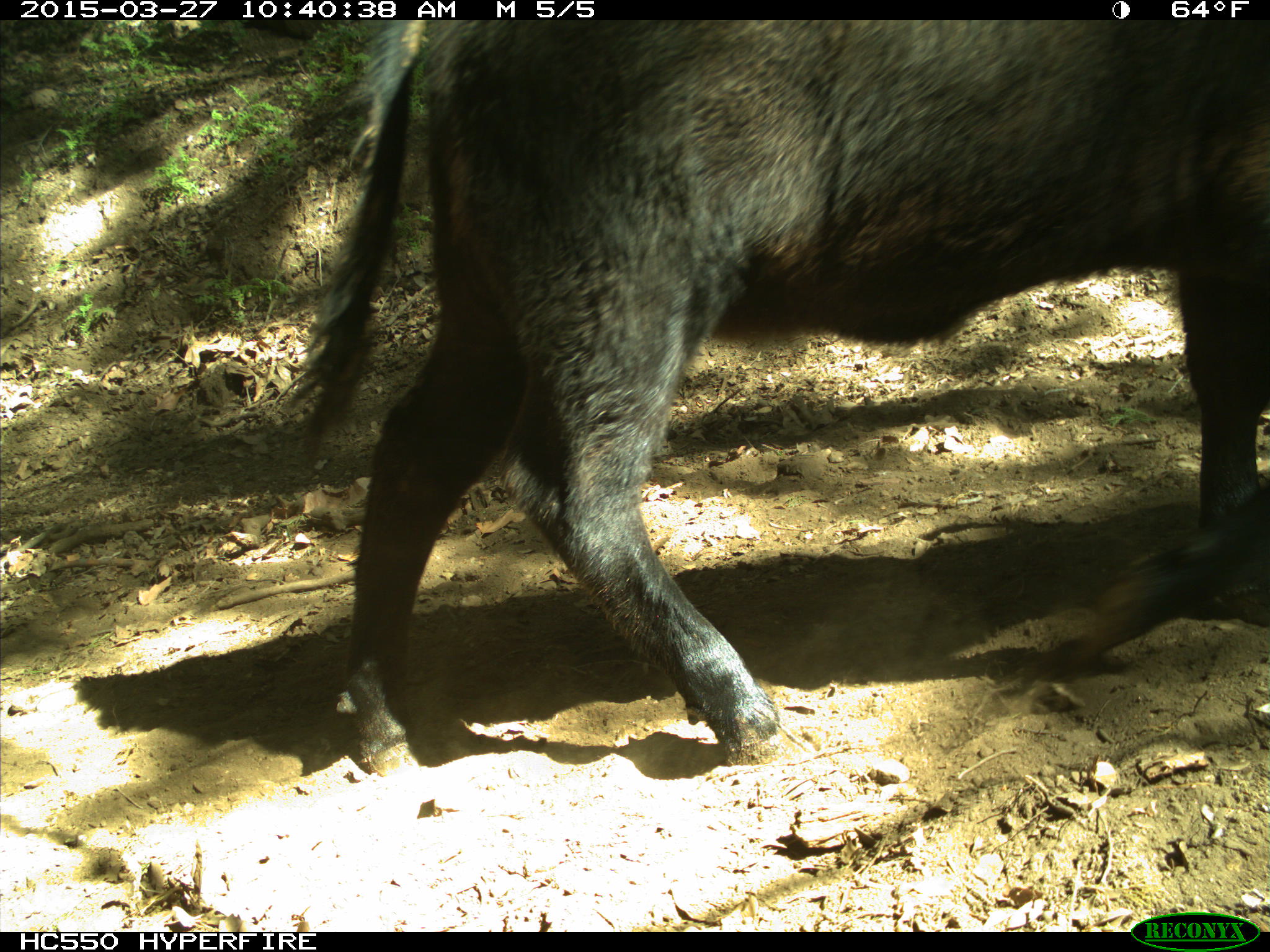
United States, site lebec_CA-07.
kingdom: Animalia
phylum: Chordata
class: Mammalia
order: Artiodactyla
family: Bovidae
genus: Bos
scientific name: Bos taurus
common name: domestic cow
Bos taurus (domestic cow).